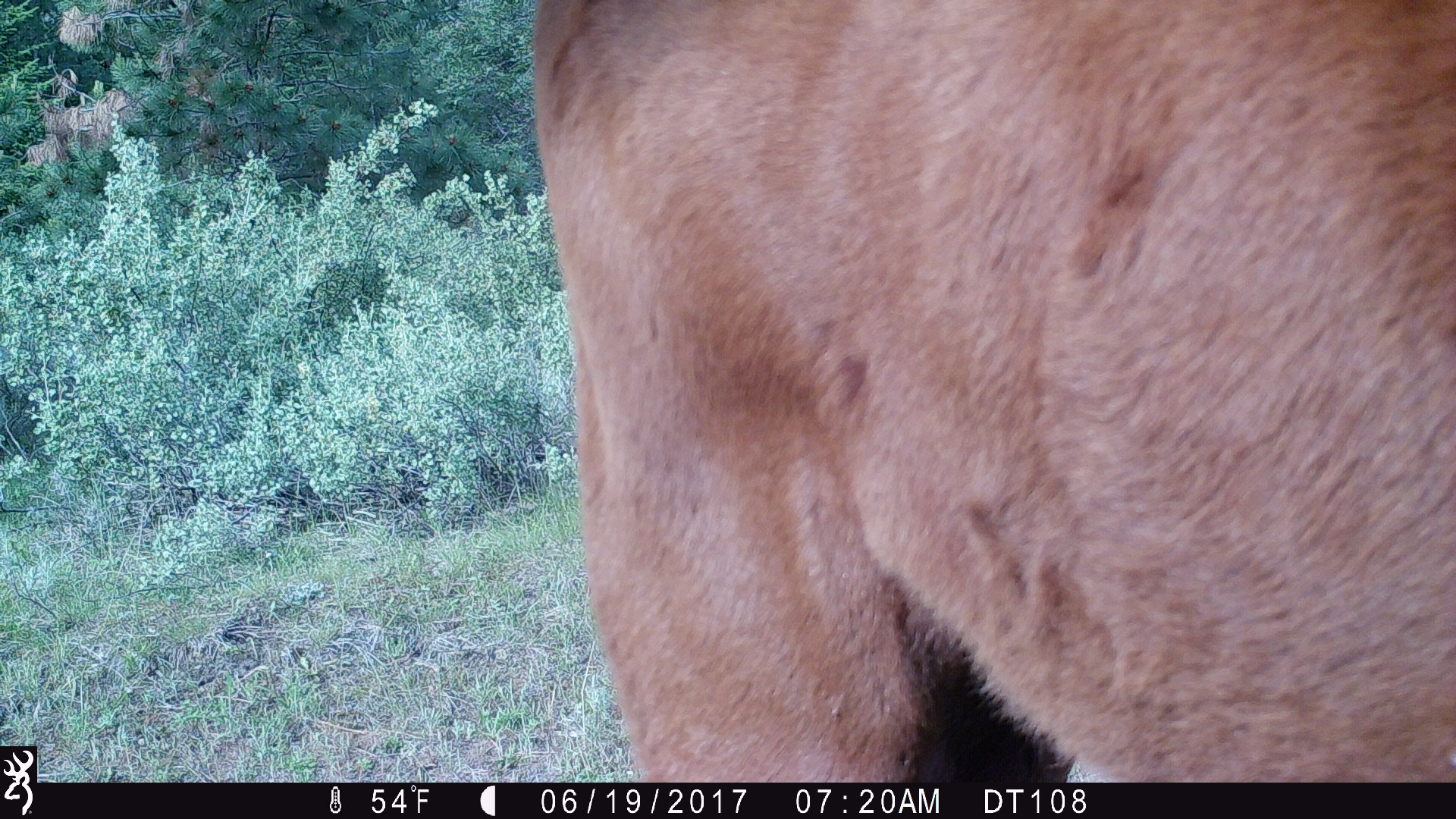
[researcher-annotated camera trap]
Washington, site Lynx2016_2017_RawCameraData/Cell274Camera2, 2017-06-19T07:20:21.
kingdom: Animalia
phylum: Chordata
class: Mammalia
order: Artiodactyla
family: Bovidae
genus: Bos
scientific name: Bos taurus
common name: domestic cattle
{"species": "domestic cattle (Bos taurus)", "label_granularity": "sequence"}